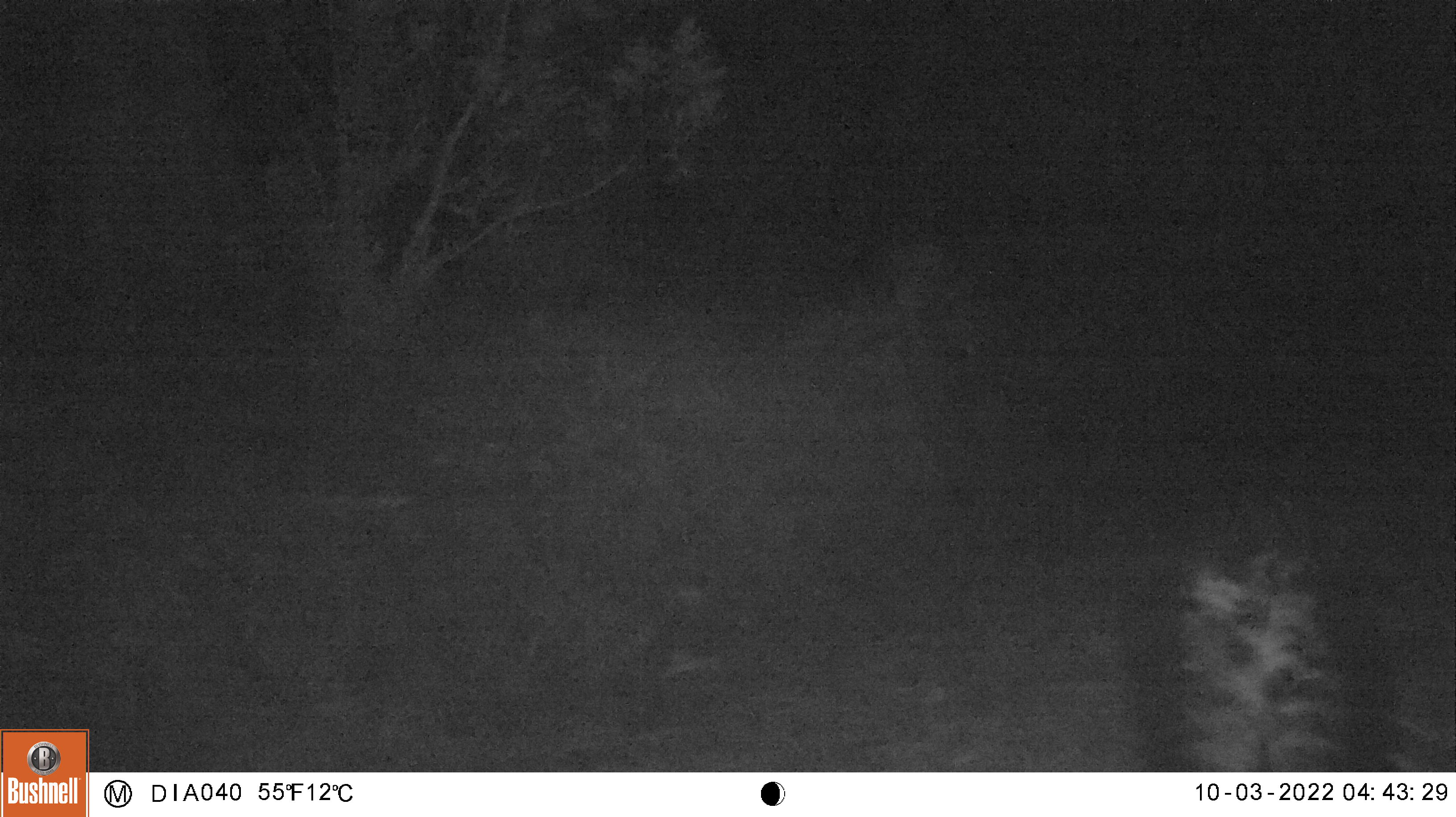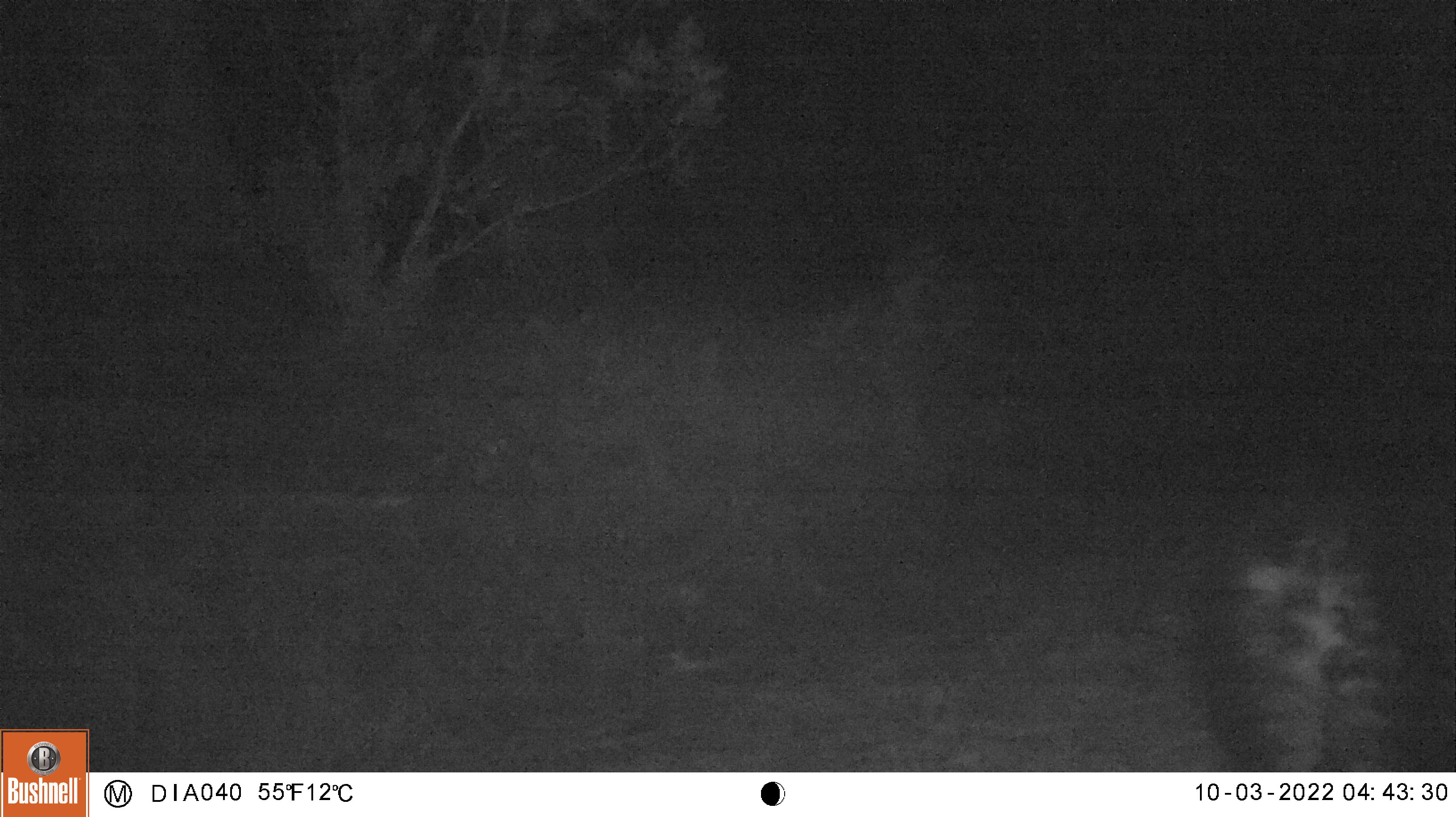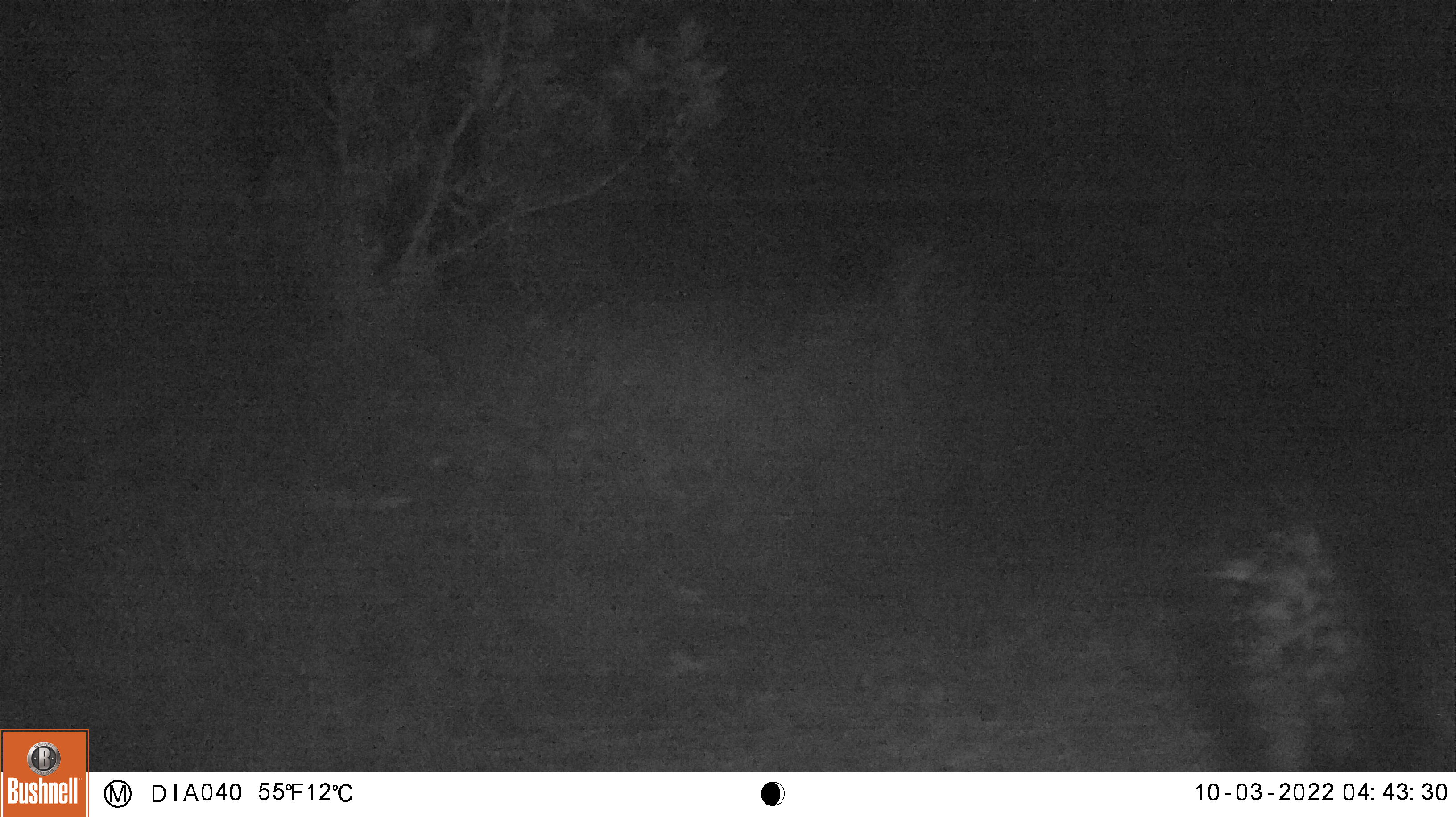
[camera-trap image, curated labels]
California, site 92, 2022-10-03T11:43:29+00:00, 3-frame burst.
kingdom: Animalia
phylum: Chordata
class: Mammalia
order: Carnivora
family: Mephitidae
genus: Mephitis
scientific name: Mephitis mephitis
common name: striped skunk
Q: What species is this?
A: Striped skunk (Mephitis mephitis).